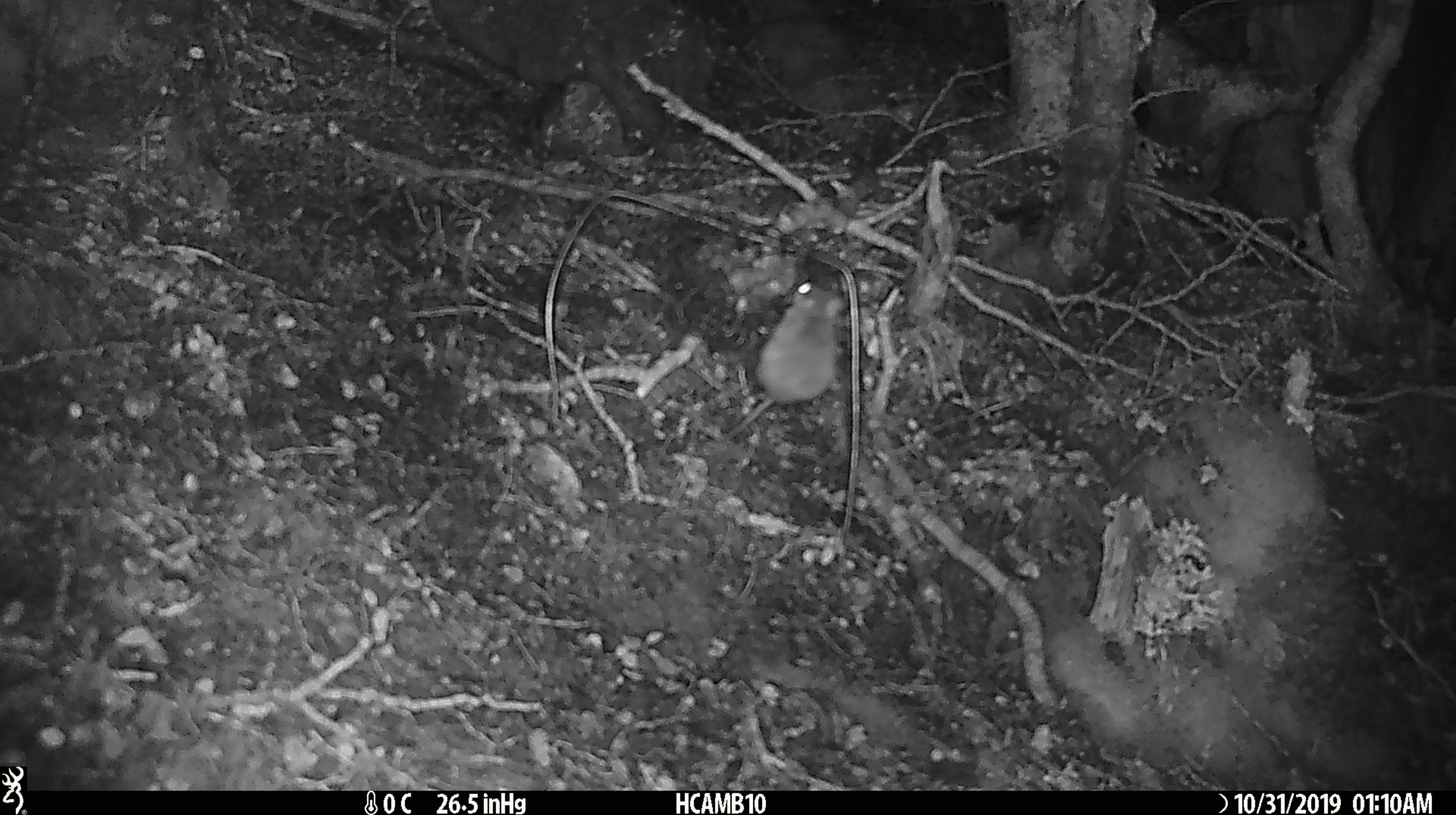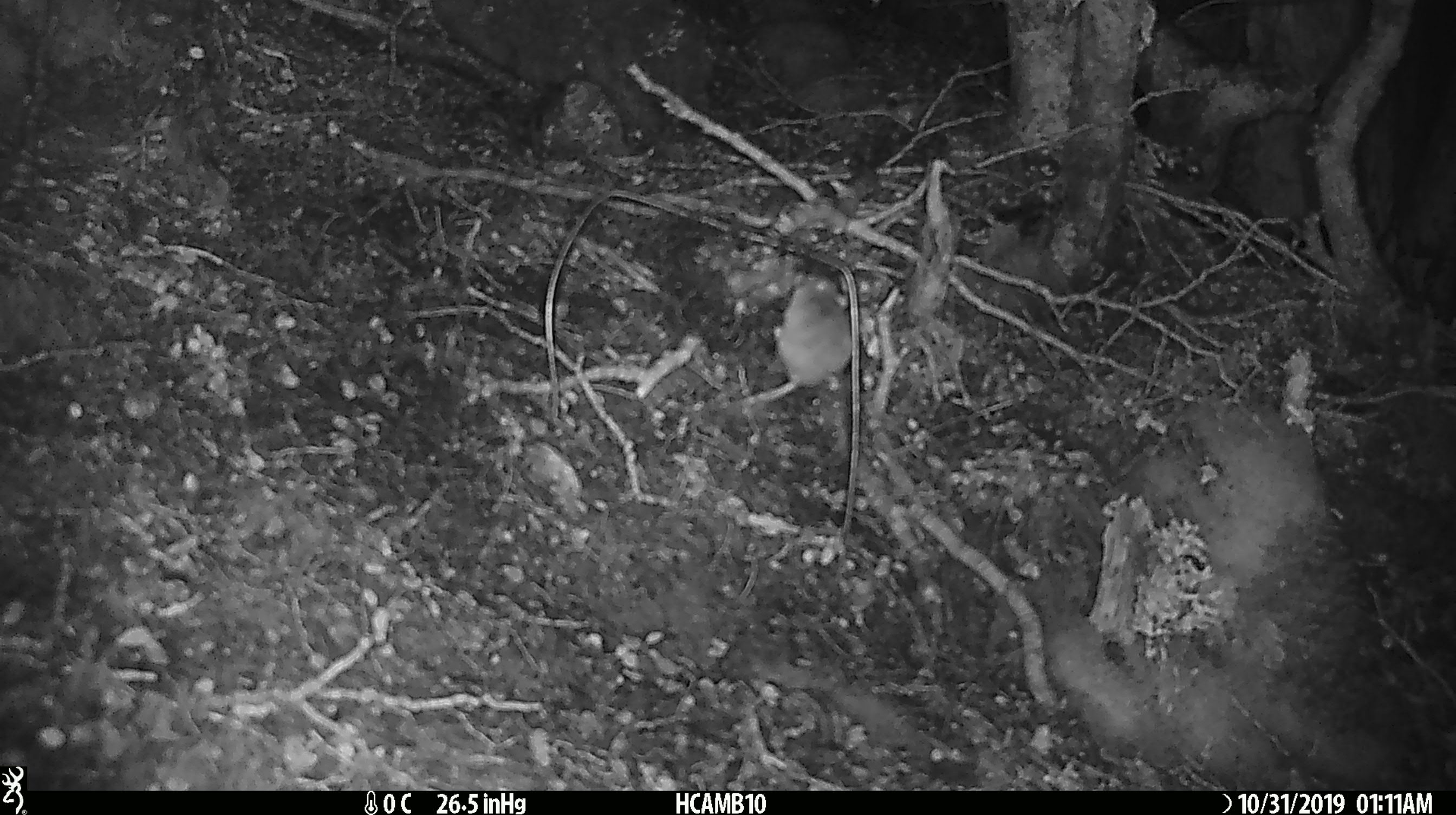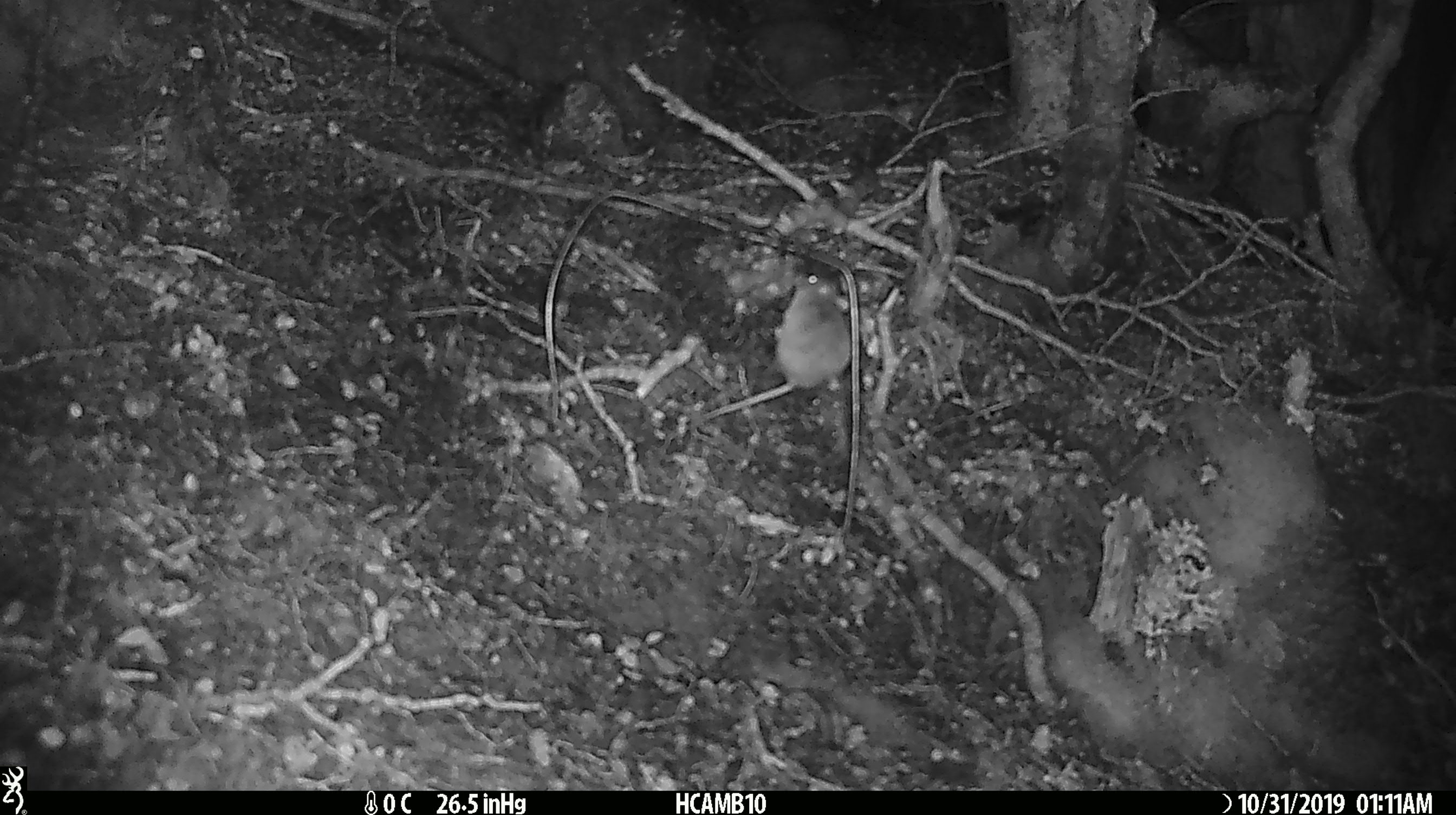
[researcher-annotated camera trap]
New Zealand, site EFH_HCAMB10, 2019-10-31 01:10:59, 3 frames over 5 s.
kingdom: Animalia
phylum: Chordata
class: Mammalia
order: Rodentia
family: Muridae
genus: Mus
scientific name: Mus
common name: mouse